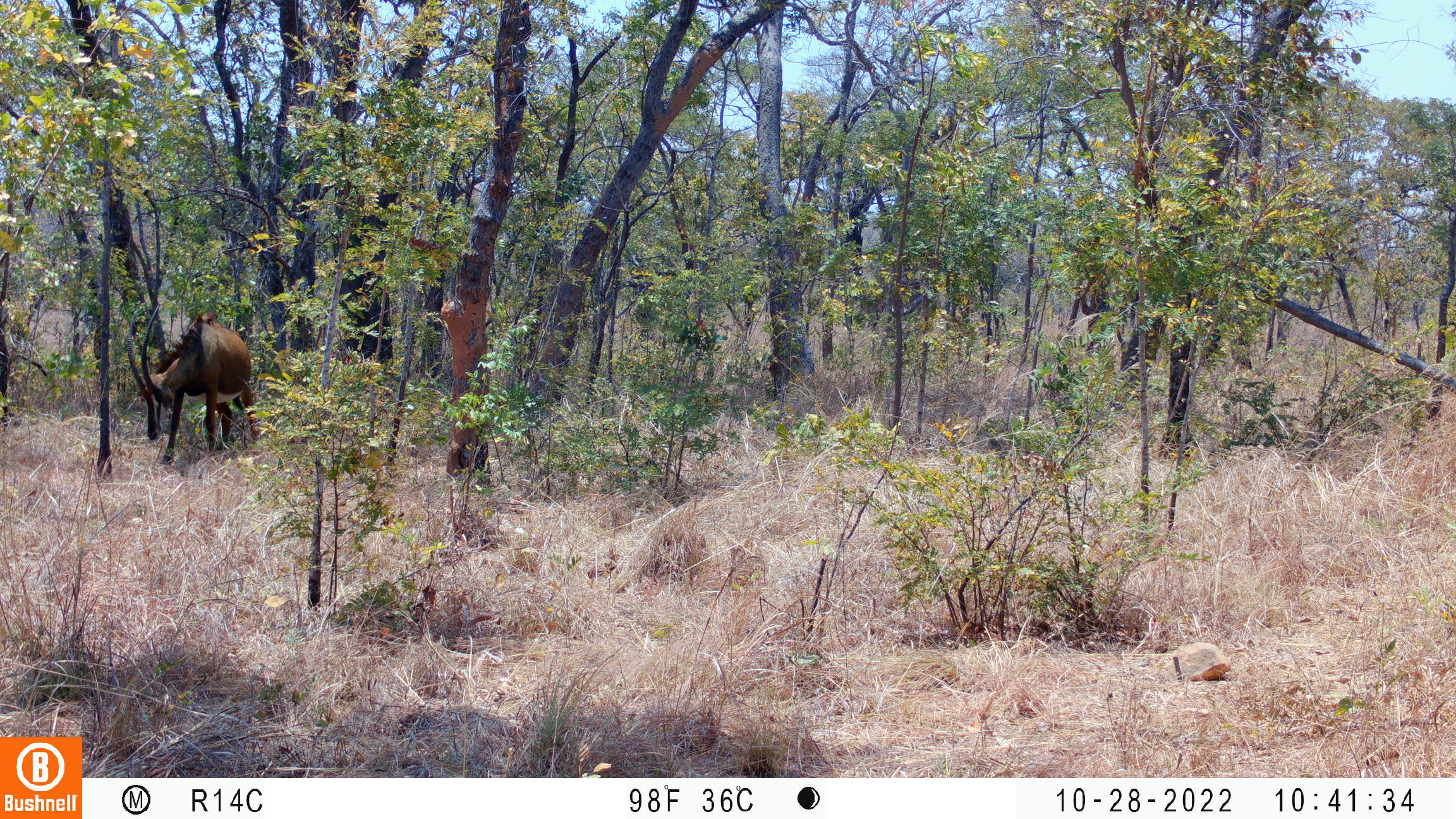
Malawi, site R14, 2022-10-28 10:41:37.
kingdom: Animalia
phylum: Chordata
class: Mammalia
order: Artiodactyla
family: Bovidae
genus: Hippotragus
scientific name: Hippotragus niger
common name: sable antelope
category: sable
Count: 1.